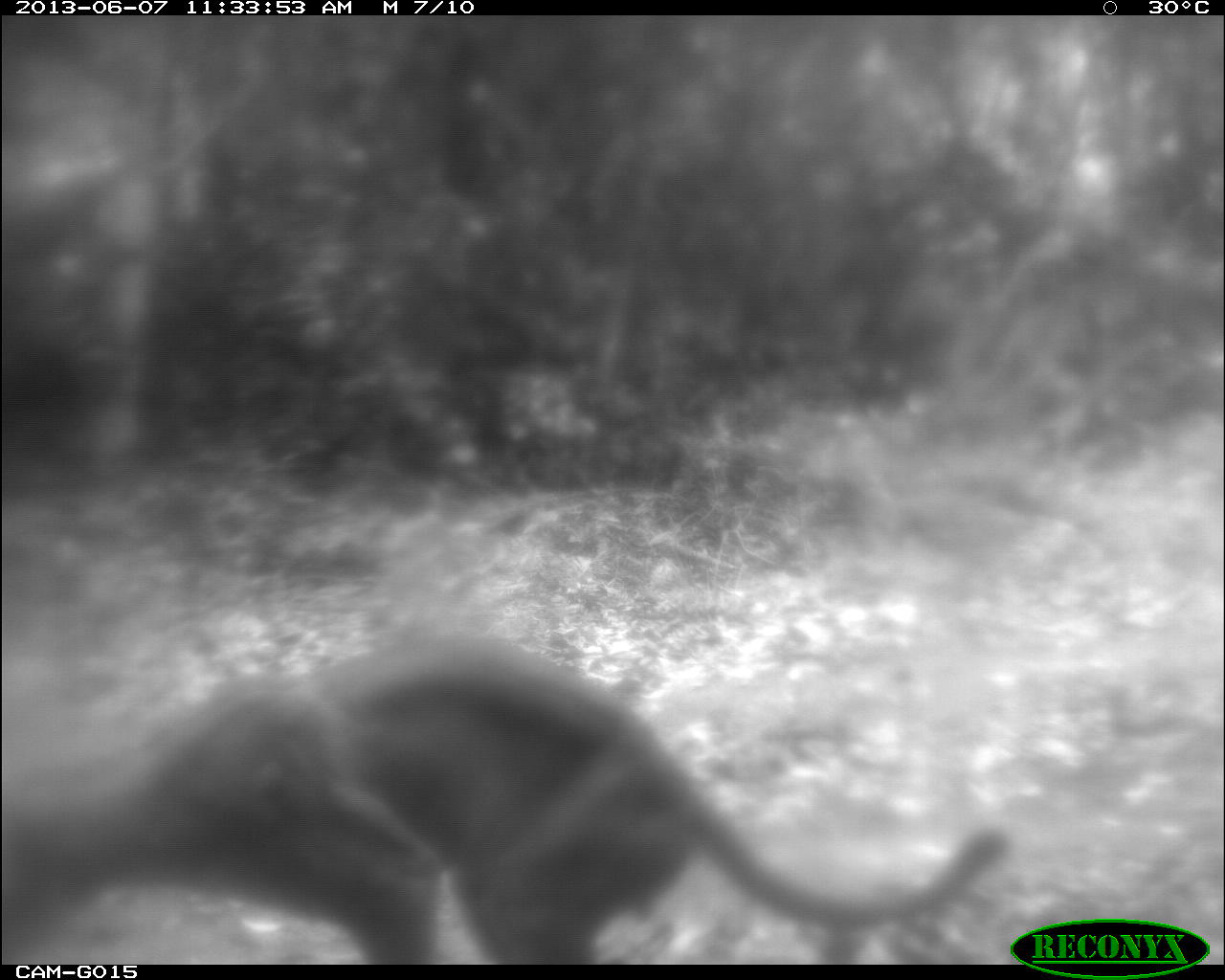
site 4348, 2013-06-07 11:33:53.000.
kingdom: Animalia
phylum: Chordata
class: Mammalia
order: Carnivora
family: Felidae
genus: Puma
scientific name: Puma concolor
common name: mountain lion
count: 1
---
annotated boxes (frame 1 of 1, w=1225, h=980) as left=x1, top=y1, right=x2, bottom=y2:
puma concolor: left=0, top=629, right=1007, bottom=964